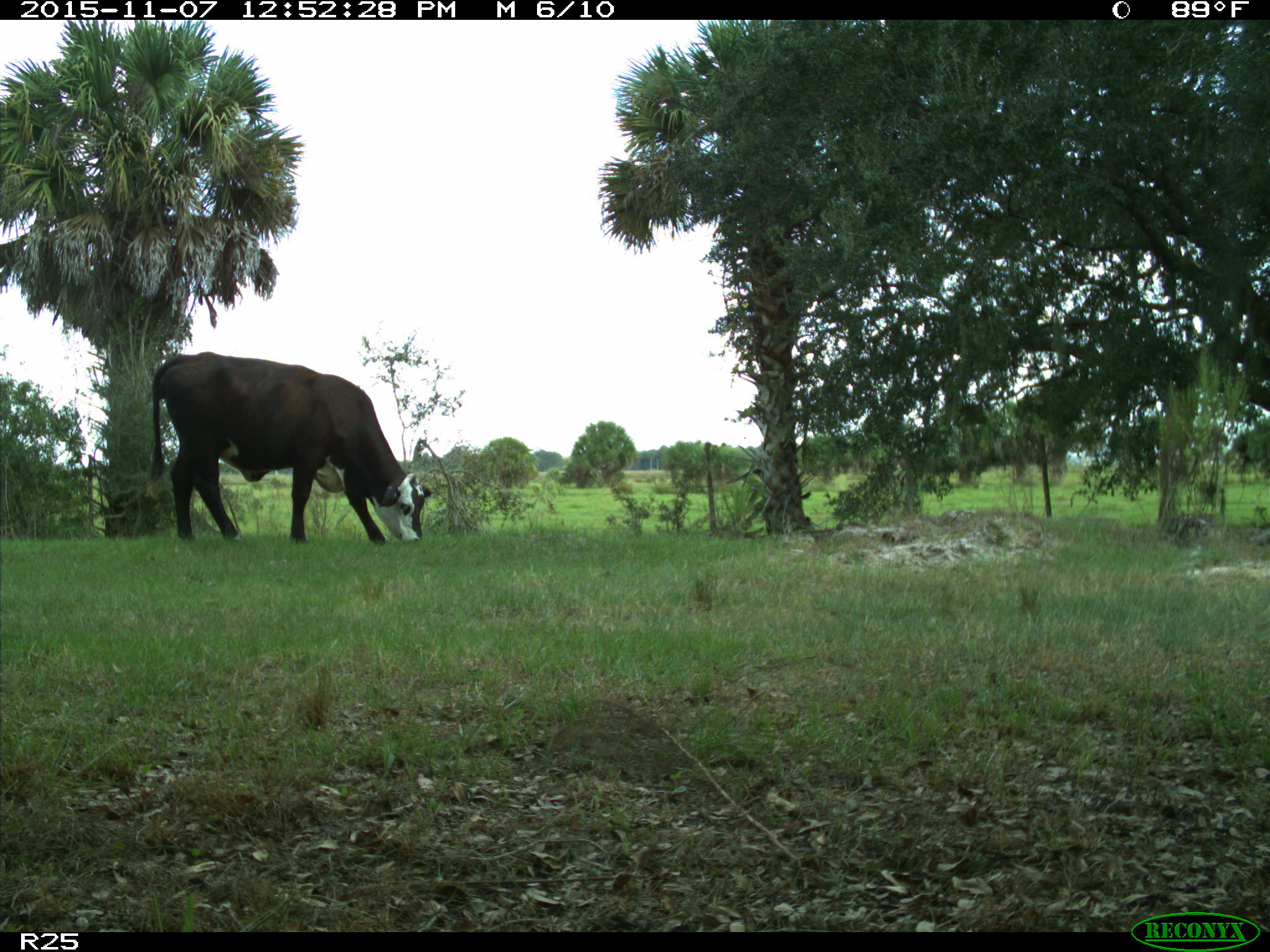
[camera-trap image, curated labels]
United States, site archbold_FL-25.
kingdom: Animalia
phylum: Chordata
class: Mammalia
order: Artiodactyla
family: Bovidae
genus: Bos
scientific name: Bos taurus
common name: domestic cow